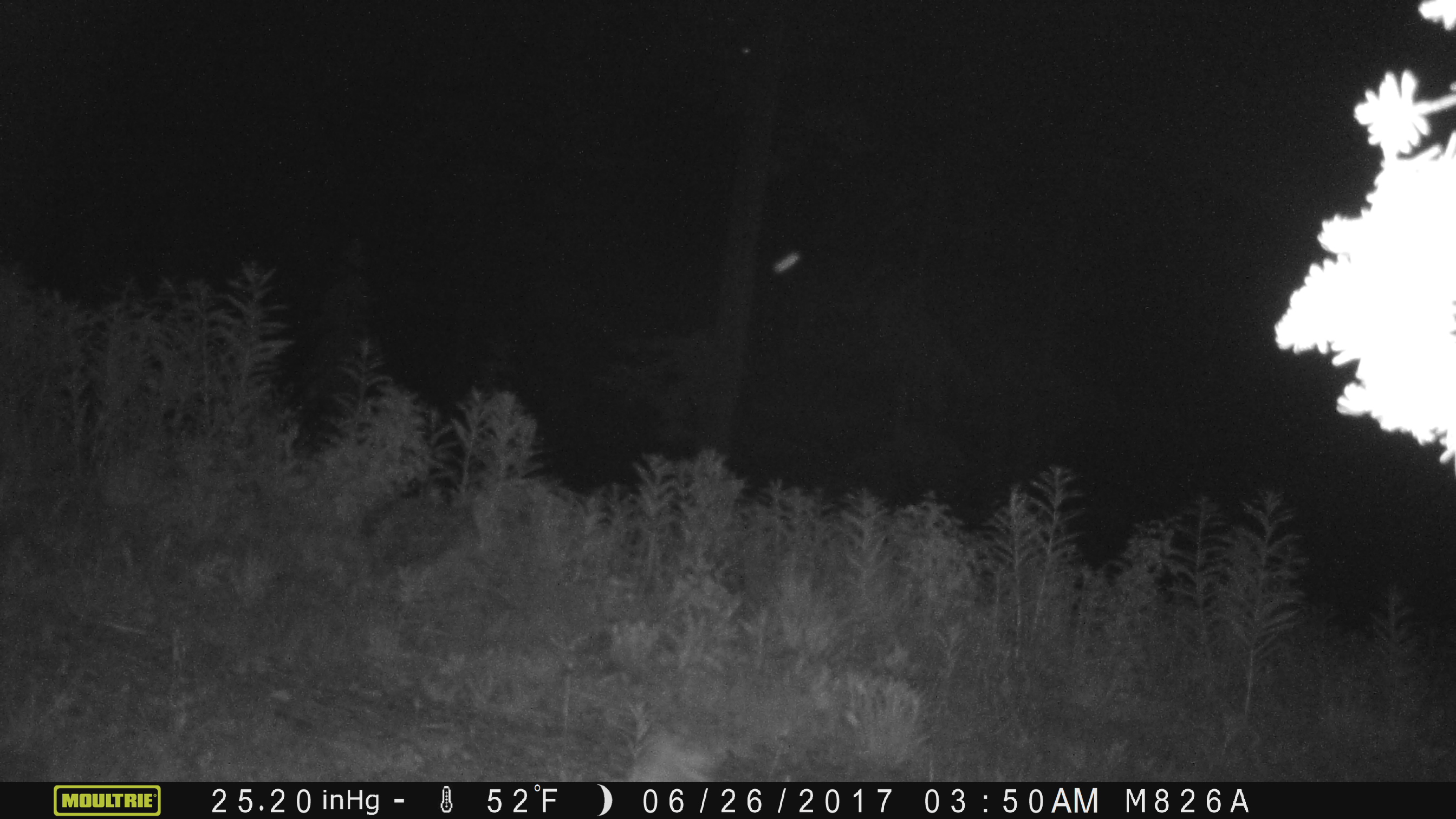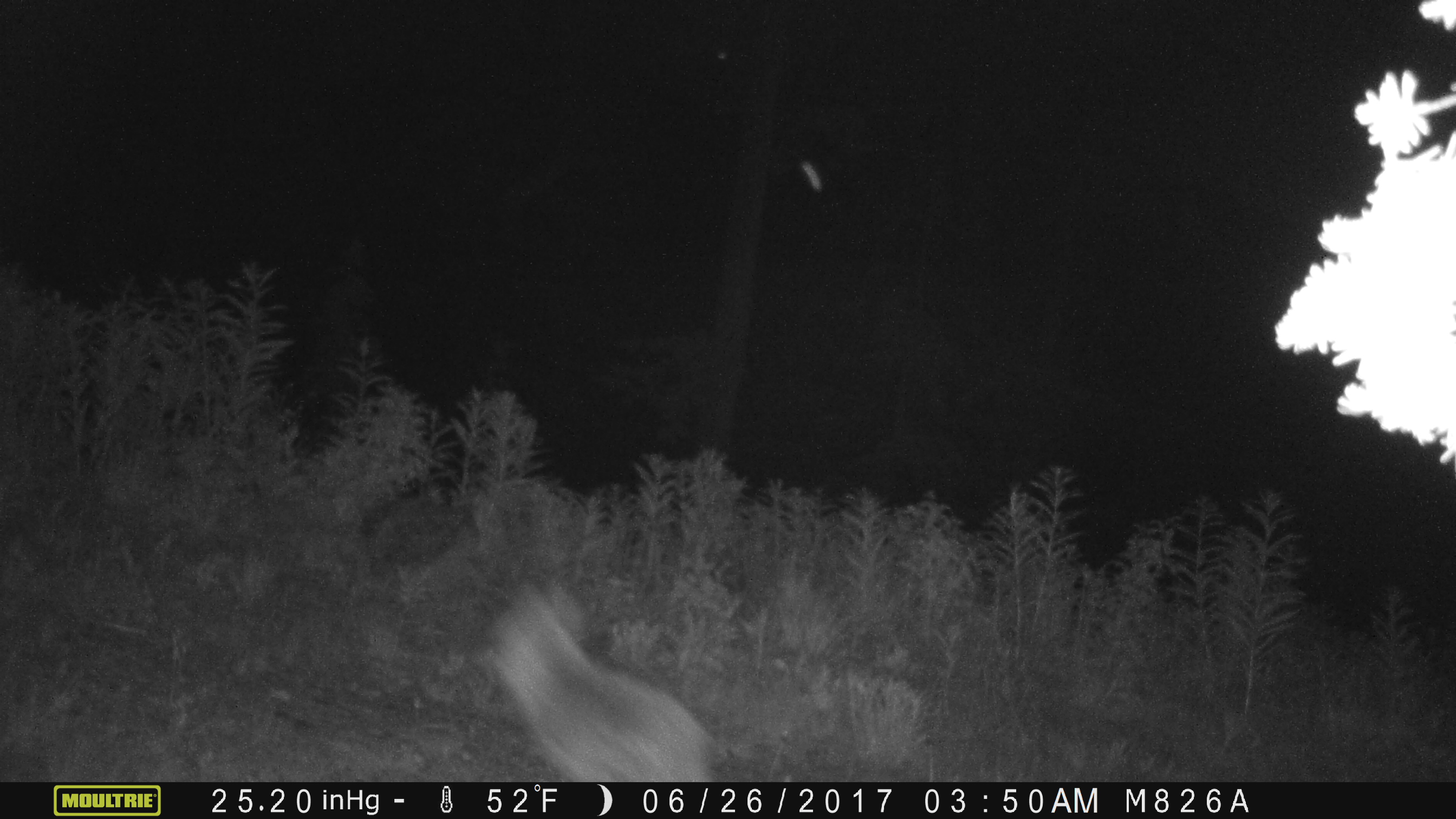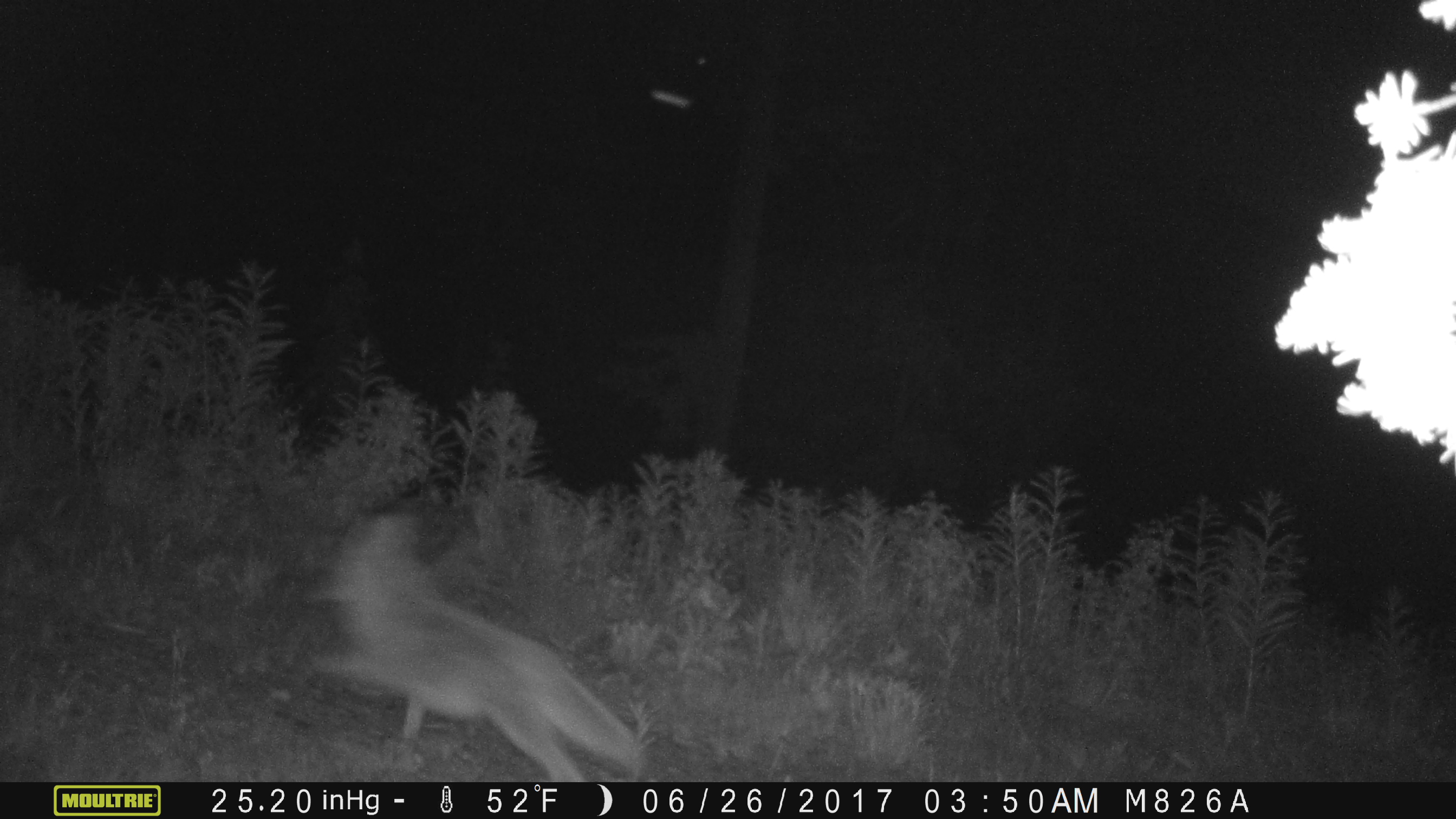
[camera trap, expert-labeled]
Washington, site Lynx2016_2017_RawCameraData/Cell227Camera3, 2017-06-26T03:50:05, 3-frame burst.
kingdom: Animalia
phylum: Chordata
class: Mammalia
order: Carnivora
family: Canidae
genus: Canis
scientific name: Canis latrans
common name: coyote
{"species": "Canis latrans (coyote)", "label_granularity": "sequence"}